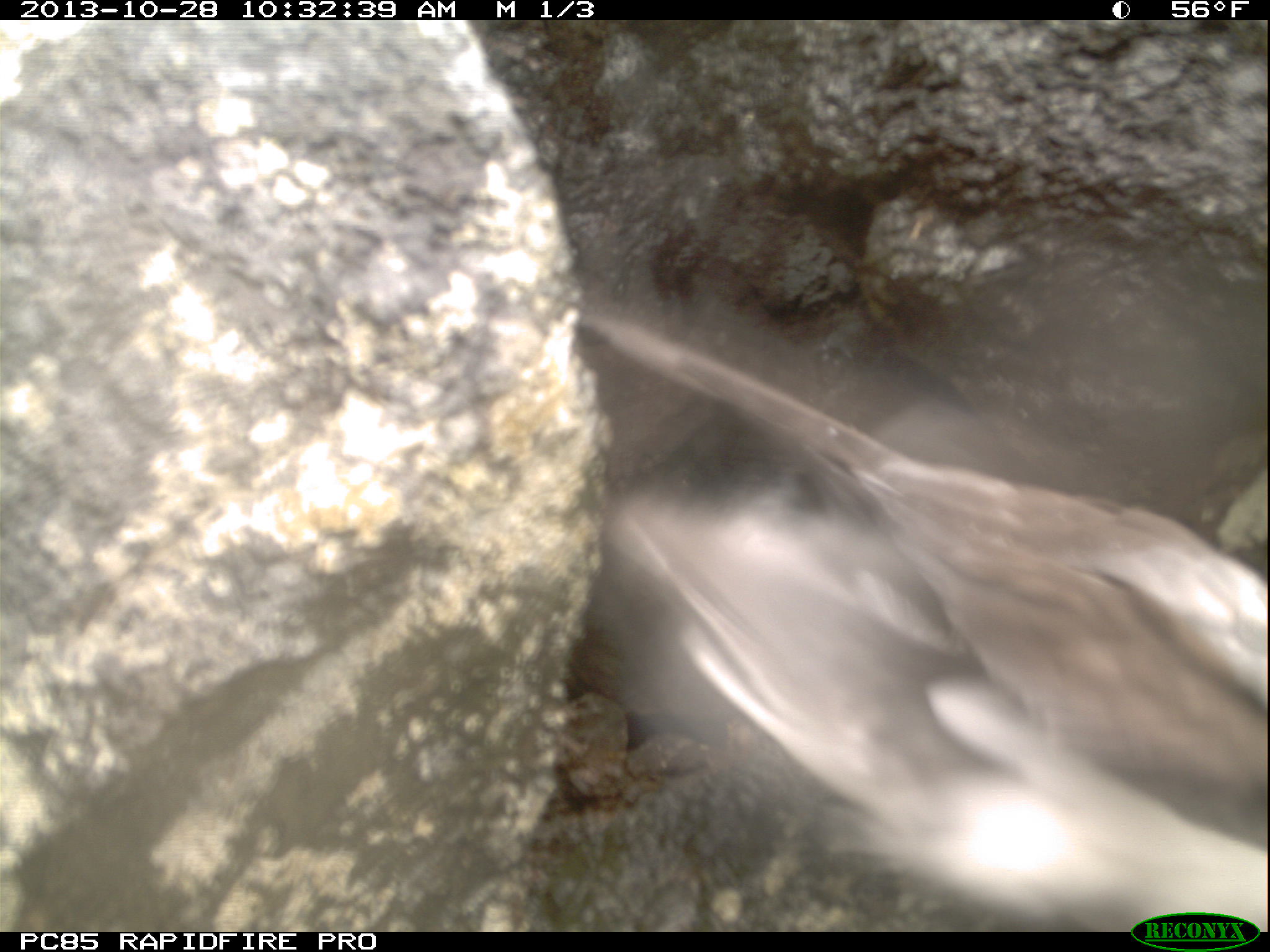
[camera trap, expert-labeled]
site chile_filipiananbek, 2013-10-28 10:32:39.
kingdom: Animalia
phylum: Chordata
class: Aves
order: Procellariiformes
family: Procellariidae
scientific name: Procellariidae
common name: petrel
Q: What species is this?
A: Petrel (Procellariidae).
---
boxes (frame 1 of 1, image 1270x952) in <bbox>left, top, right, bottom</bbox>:
petrel: <bbox>598, 264, 1270, 916</bbox>